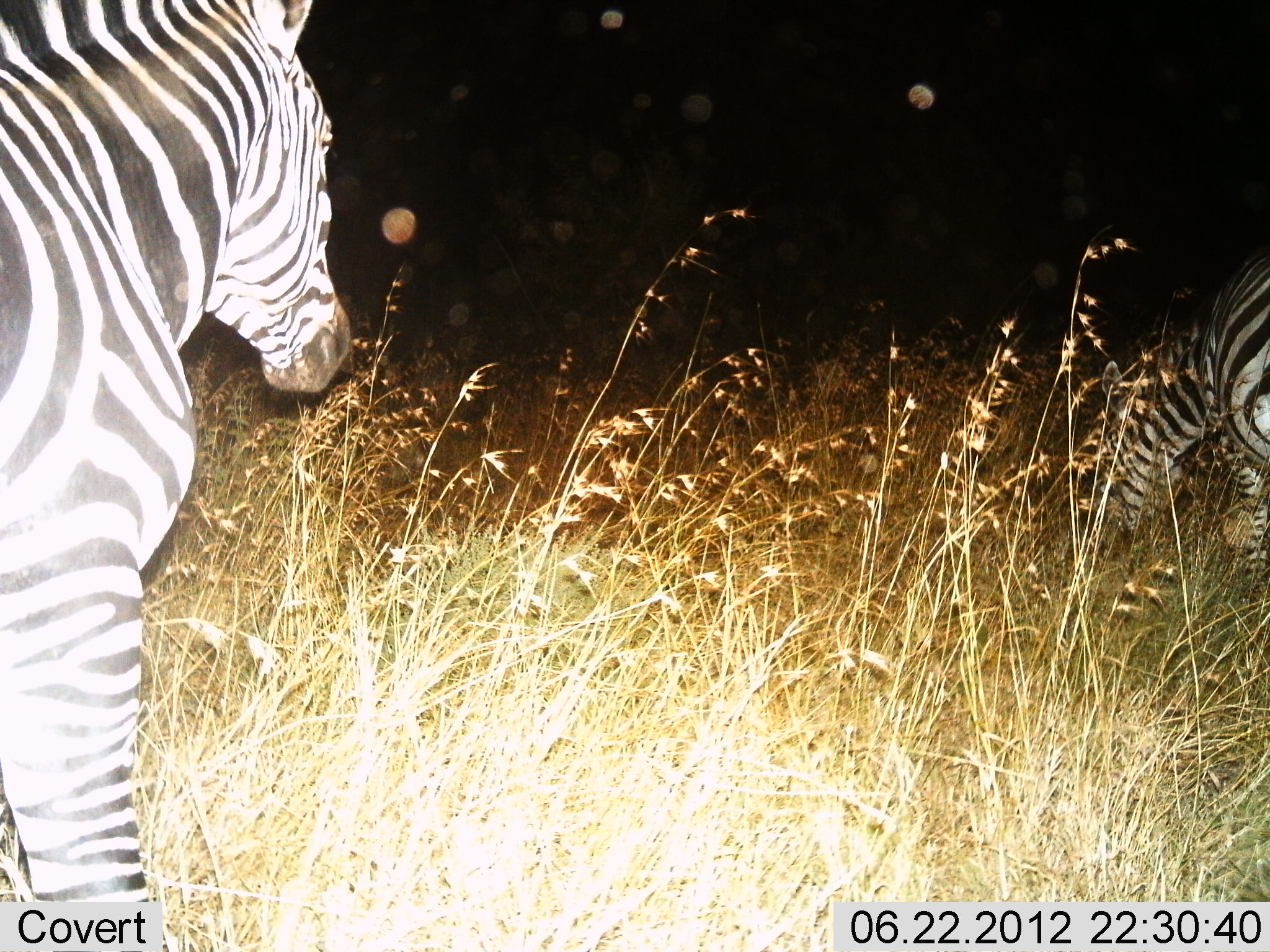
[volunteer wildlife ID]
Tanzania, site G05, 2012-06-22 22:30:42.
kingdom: Animalia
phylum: Chordata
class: Mammalia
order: Perissodactyla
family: Equidae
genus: Equus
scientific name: Equus quagga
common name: plains zebra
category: zebra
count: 2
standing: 80%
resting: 0%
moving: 10%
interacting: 0%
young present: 0%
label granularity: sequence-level